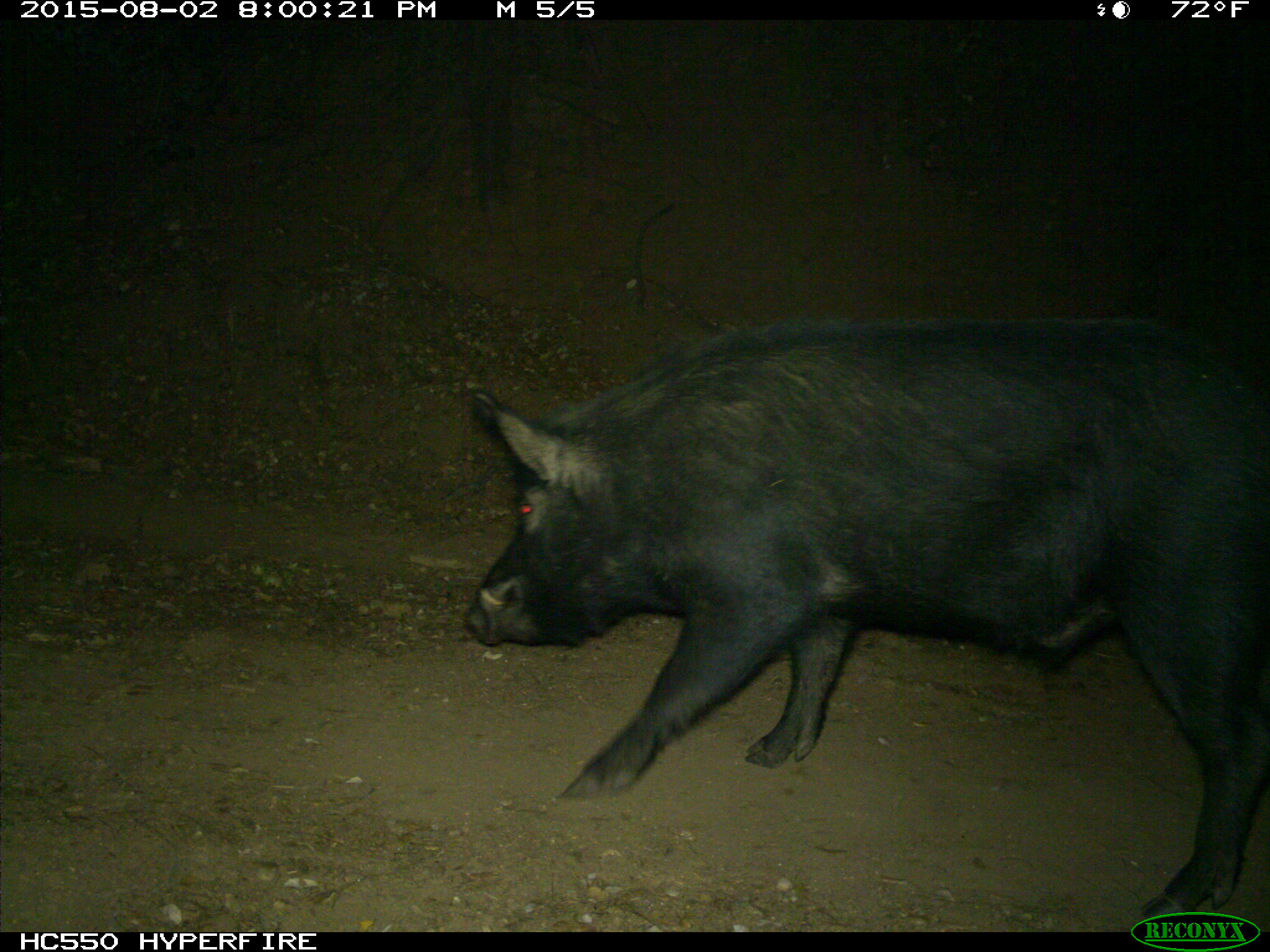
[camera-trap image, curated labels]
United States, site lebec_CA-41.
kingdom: Animalia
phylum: Chordata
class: Mammalia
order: Artiodactyla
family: Suidae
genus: Sus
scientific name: Sus scrofa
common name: wild boar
Sus scrofa (wild boar).